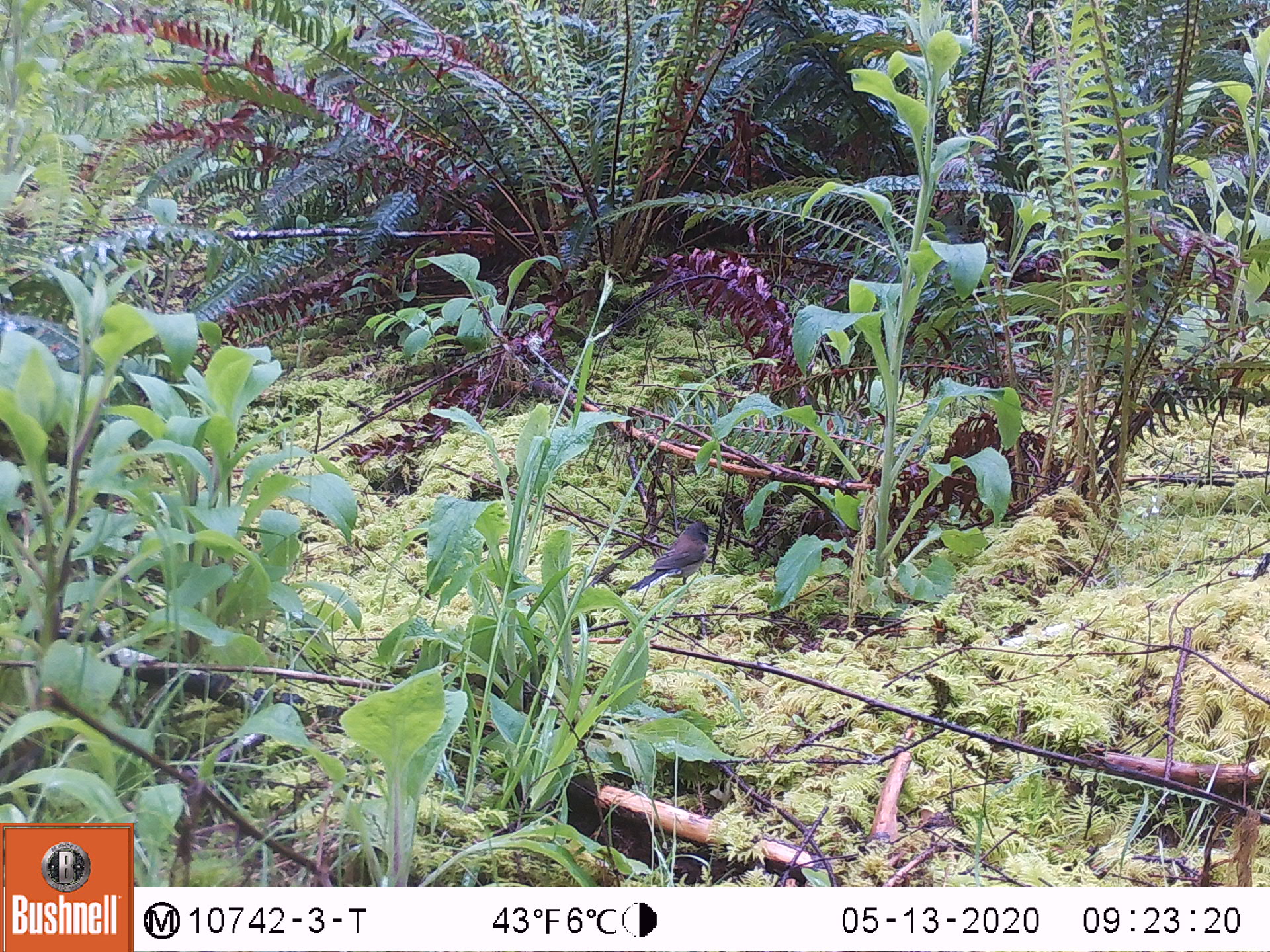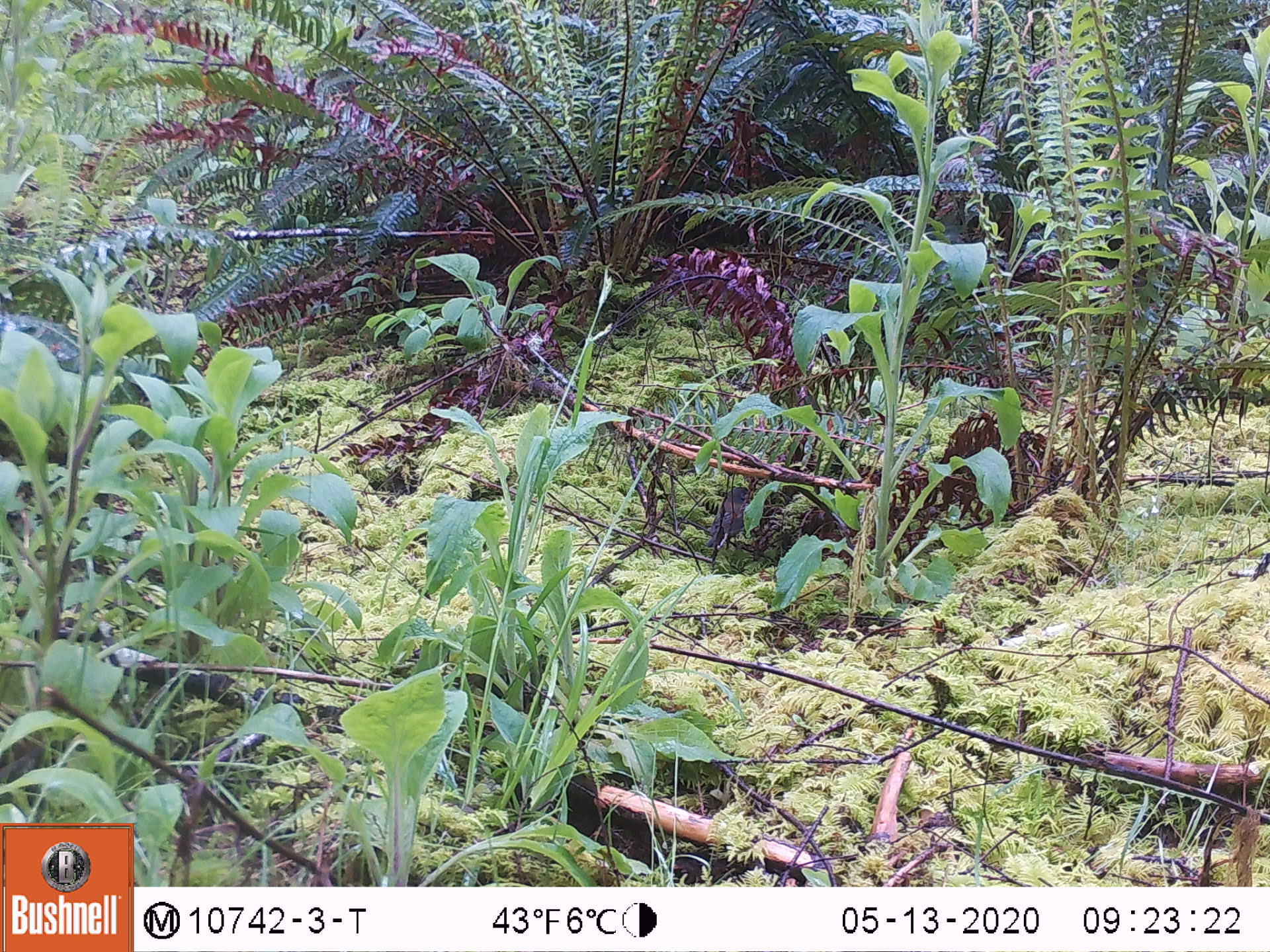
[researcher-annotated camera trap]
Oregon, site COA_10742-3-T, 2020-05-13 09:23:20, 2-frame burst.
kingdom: Animalia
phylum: Chordata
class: Aves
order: Passeriformes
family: Passerellidae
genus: Junco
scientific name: Junco hyemalis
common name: dark-eyed junco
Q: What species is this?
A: Dark-eyed junco (Junco hyemalis).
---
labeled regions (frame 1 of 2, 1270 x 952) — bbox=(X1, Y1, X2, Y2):
dark-eyed junco: bbox=(631, 515, 719, 593)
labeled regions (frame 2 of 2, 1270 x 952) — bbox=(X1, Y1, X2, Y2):
dark-eyed junco: bbox=(698, 484, 761, 562)